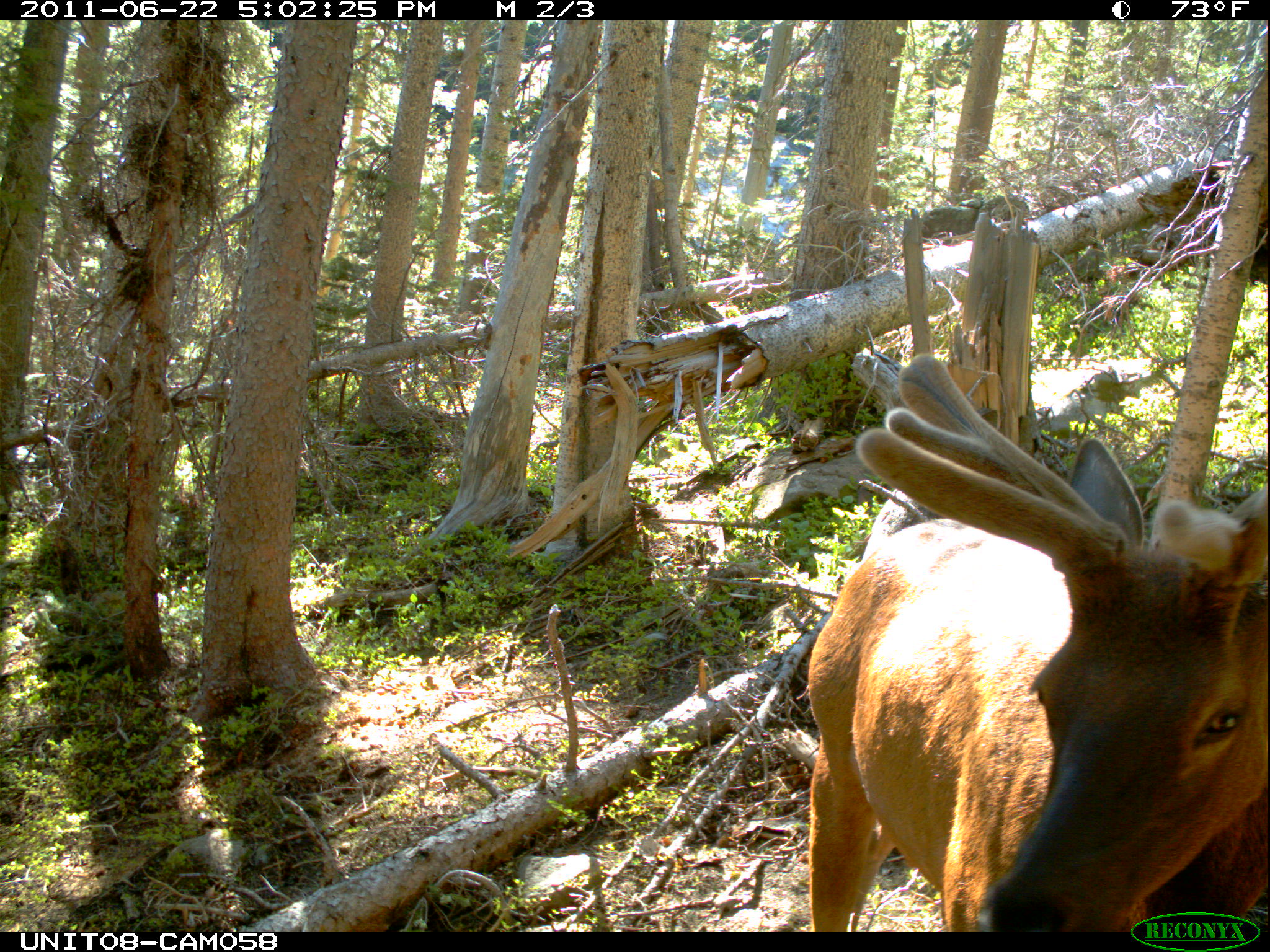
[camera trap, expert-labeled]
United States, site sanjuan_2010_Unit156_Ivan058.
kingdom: Animalia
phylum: Chordata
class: Mammalia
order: Artiodactyla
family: Cervidae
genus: Cervus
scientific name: Cervus elaphus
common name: red deer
Cervus elaphus (red deer).